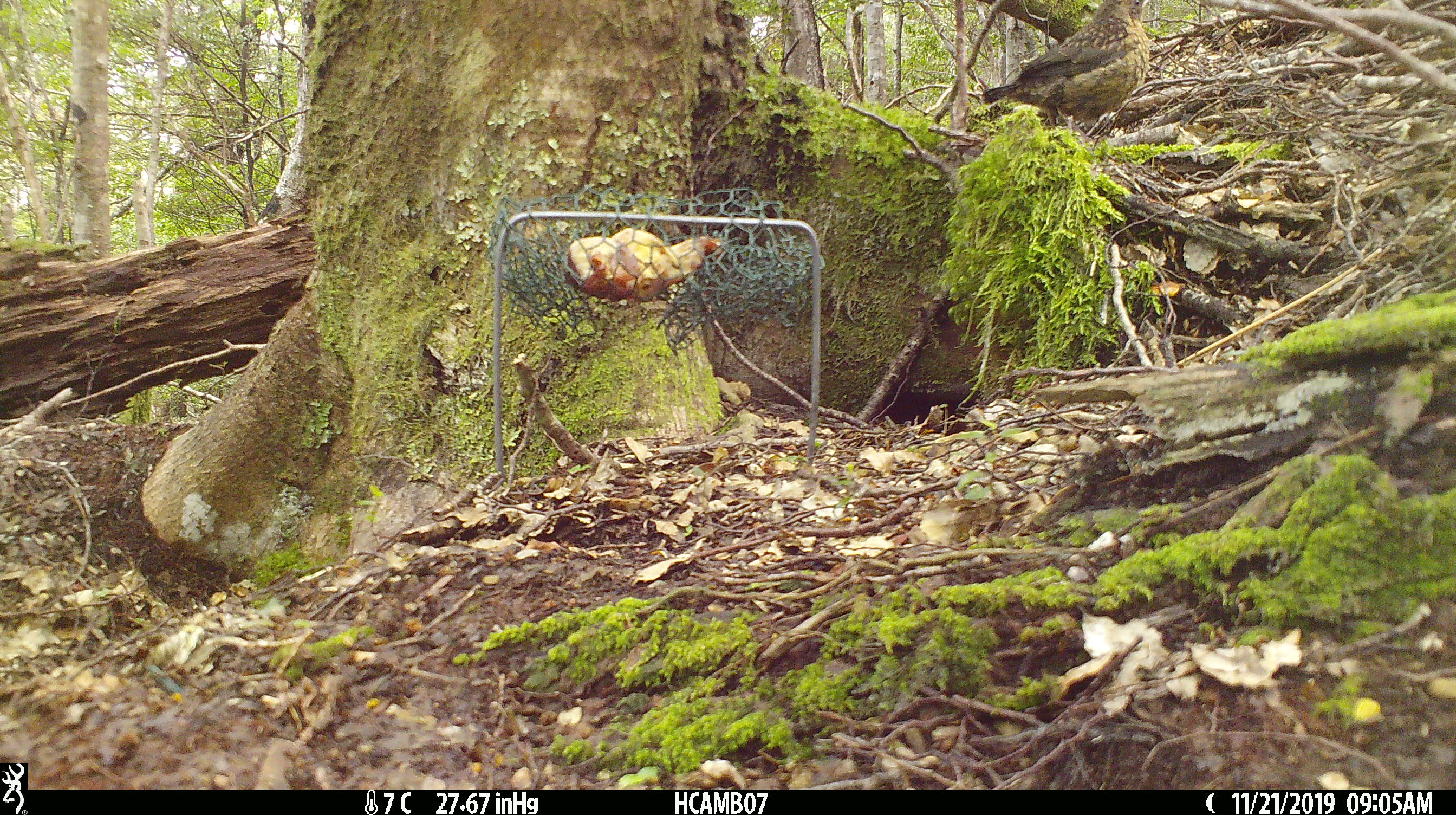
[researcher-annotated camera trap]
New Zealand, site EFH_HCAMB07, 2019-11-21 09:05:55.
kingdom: Animalia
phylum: Chordata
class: Aves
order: Passeriformes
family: Turdidae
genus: Turdus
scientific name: Turdus merula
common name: eurasian blackbird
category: blackbird